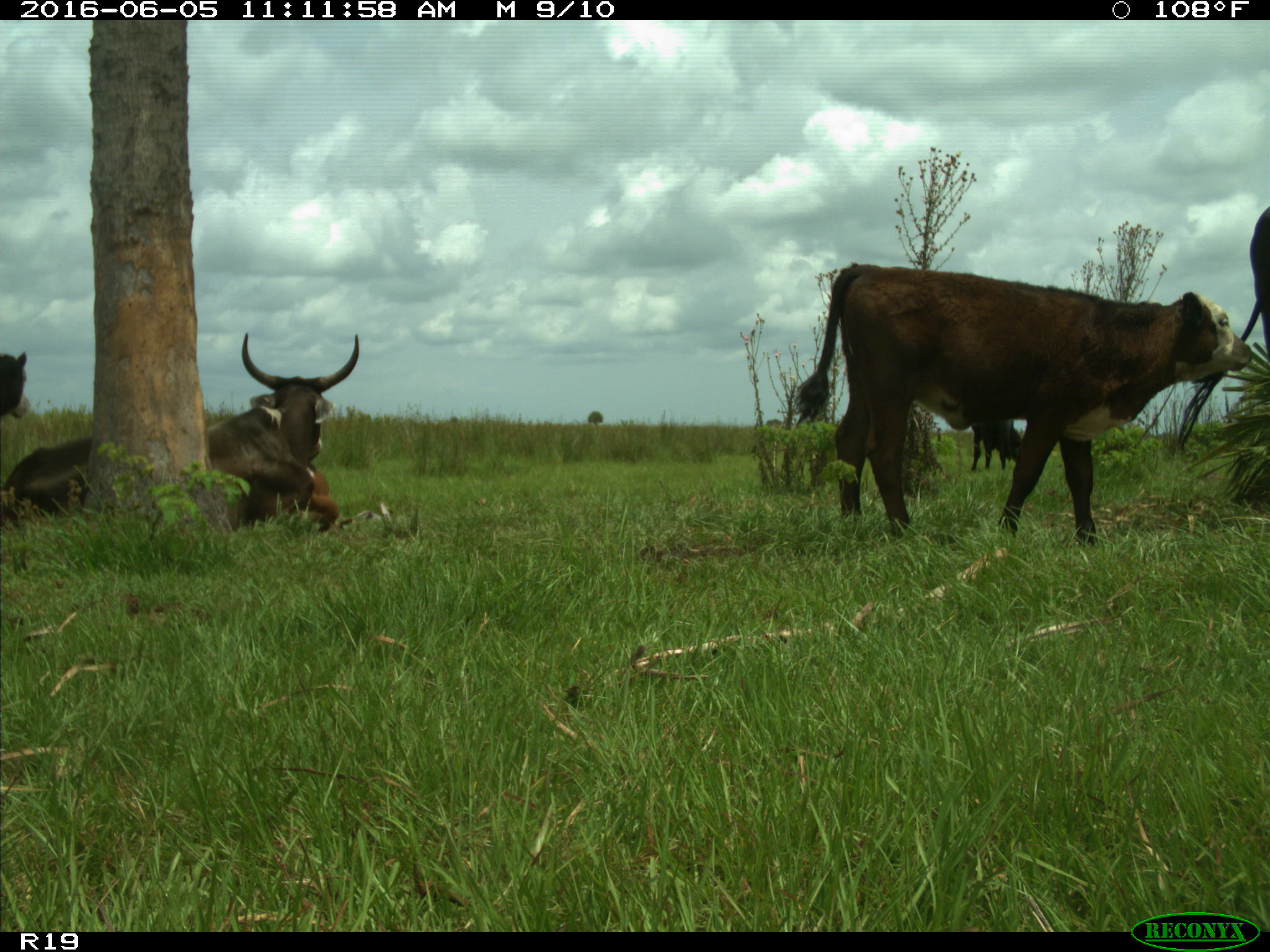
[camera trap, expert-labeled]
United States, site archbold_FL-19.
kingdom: Animalia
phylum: Chordata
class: Mammalia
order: Artiodactyla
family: Bovidae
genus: Bos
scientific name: Bos taurus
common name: domestic cow